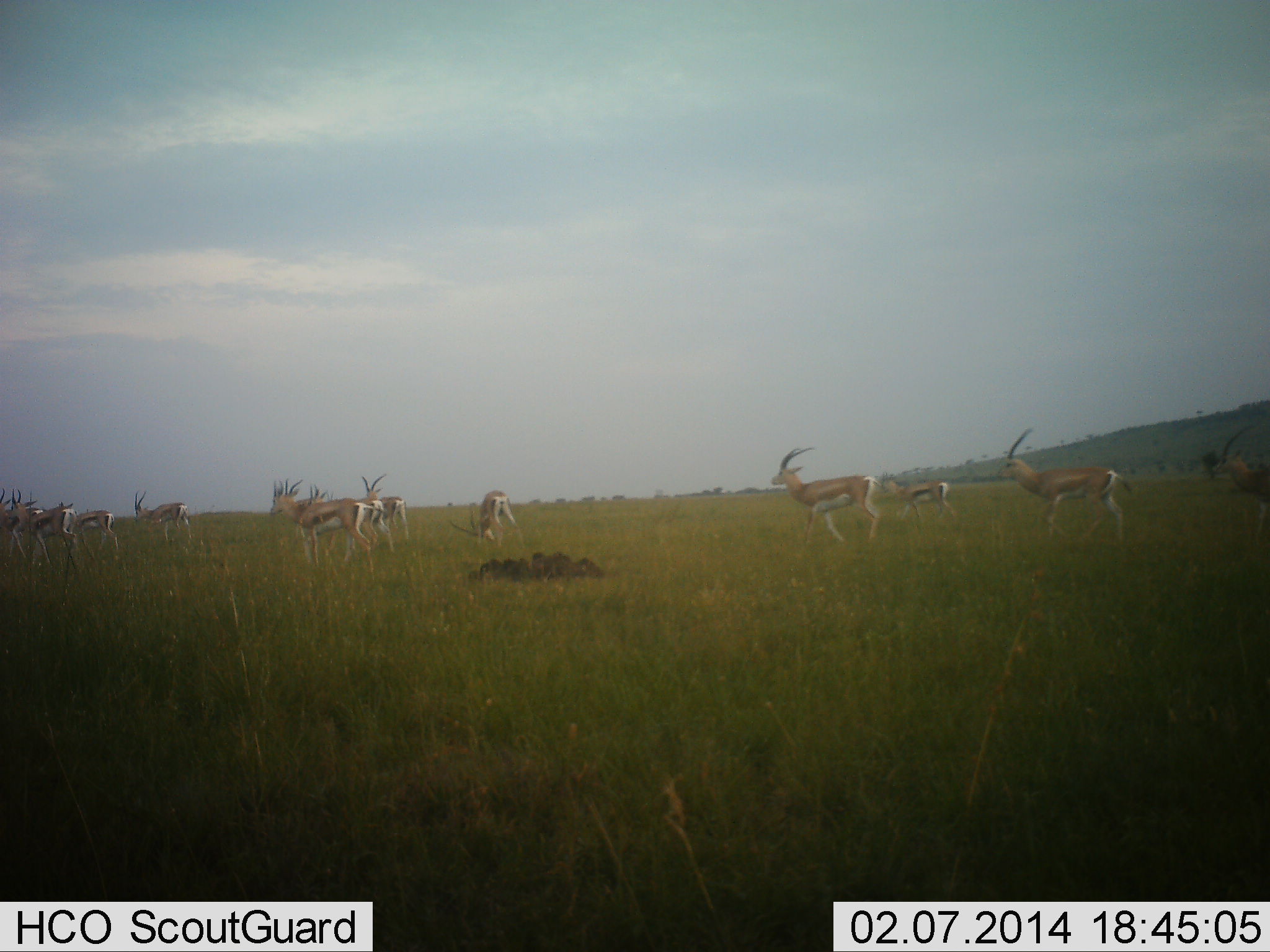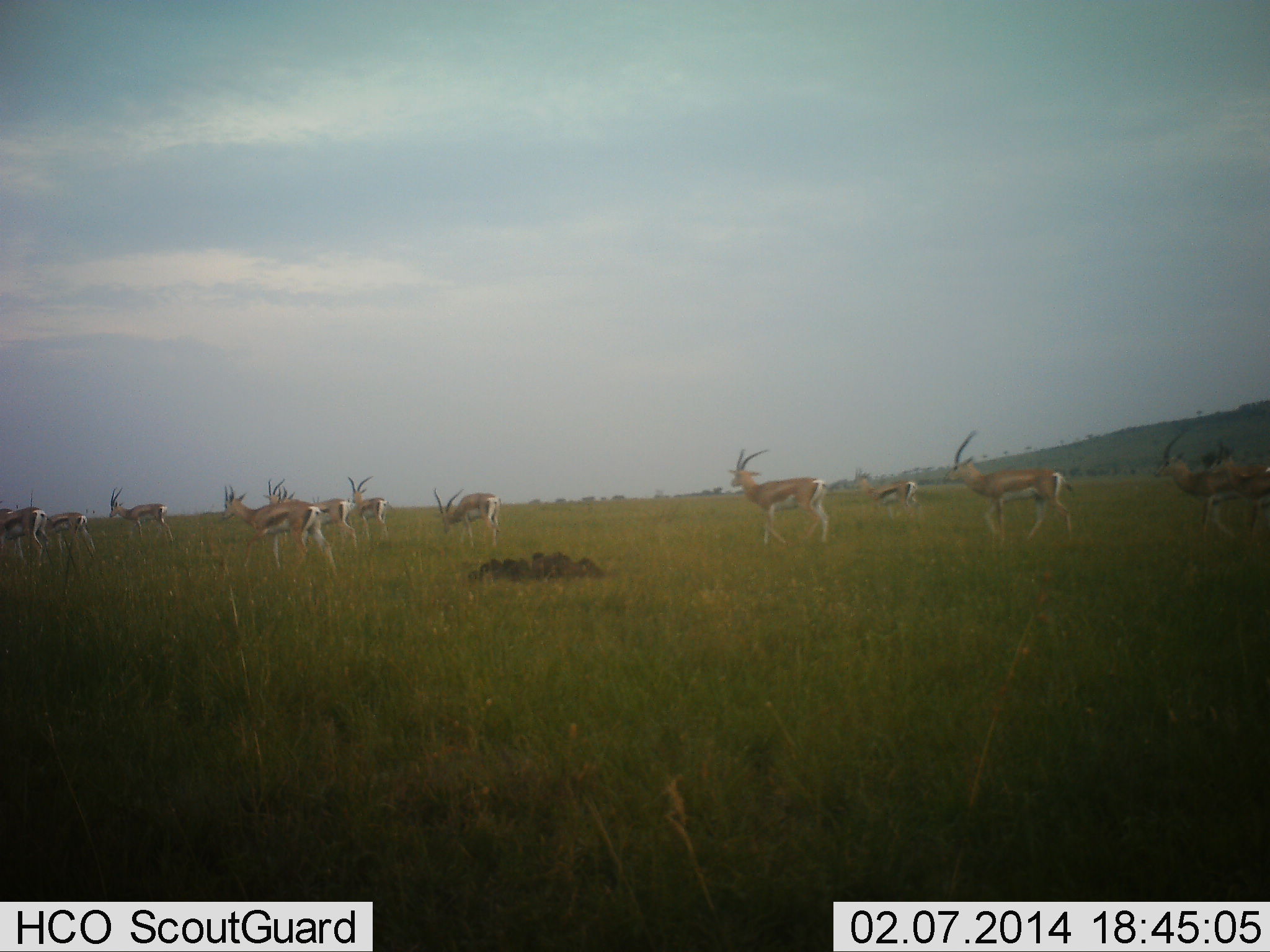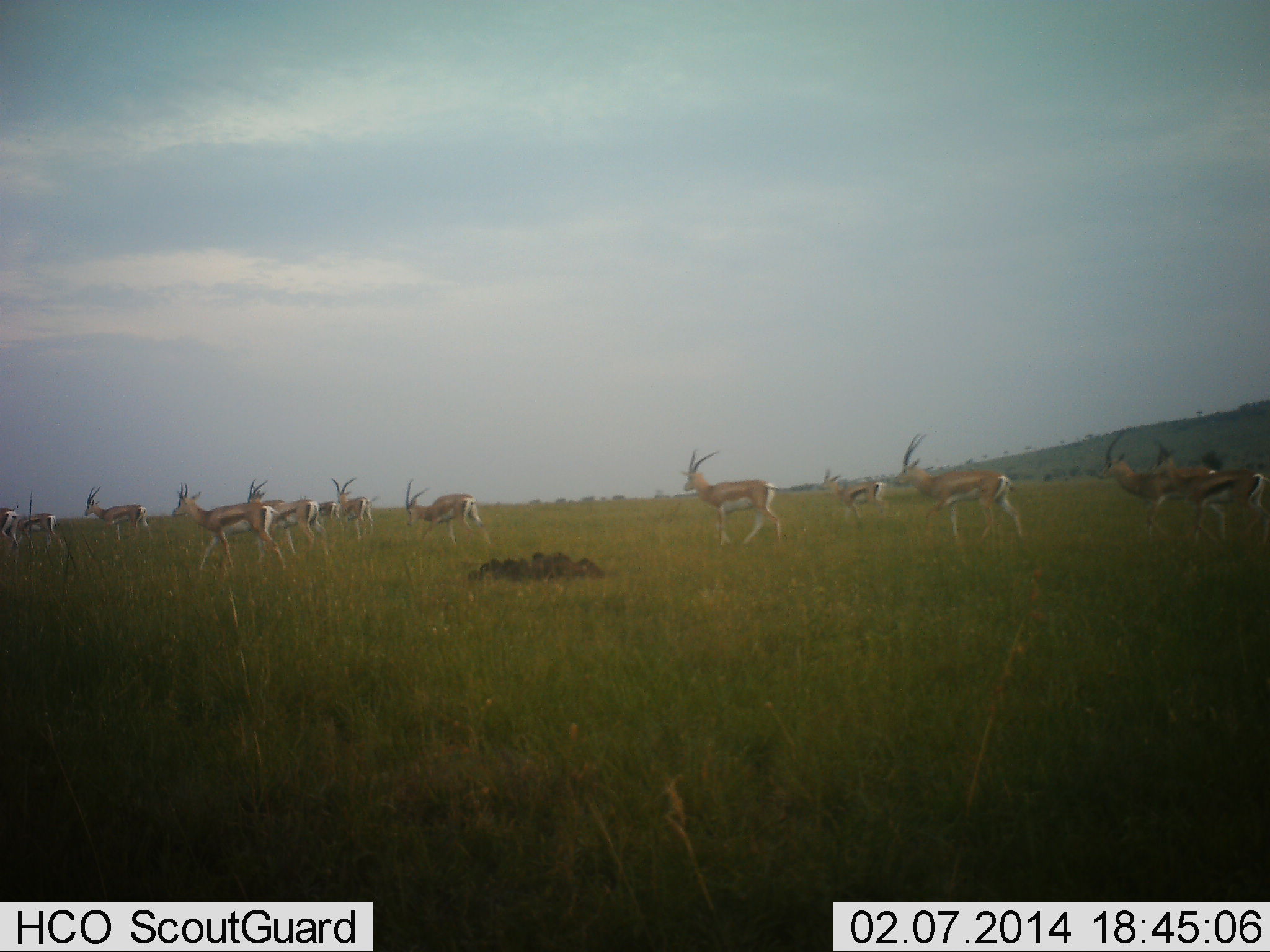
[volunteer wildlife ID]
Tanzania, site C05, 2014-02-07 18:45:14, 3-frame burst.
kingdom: Animalia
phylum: Chordata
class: Mammalia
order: Artiodactyla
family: Bovidae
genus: Eudorcas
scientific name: Eudorcas thomsonii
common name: thomson's gazelle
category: gazellethomsons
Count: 11-50.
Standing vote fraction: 20%.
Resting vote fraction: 0%.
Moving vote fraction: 90%.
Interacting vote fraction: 0%.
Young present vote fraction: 0%.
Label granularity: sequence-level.